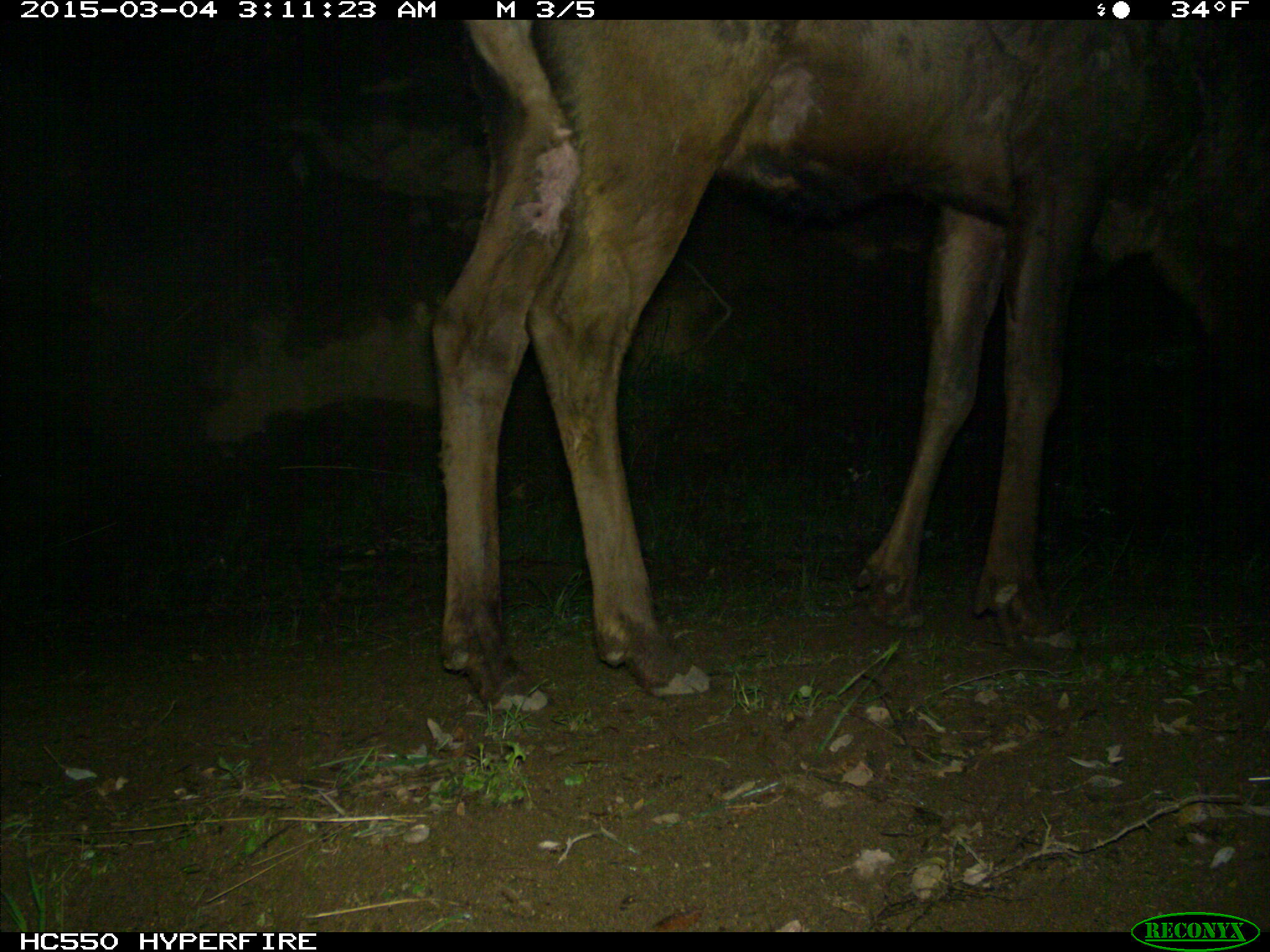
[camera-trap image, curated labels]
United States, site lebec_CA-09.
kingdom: Animalia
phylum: Chordata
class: Mammalia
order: Artiodactyla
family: Cervidae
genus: Cervus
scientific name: Cervus canadensis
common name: elk